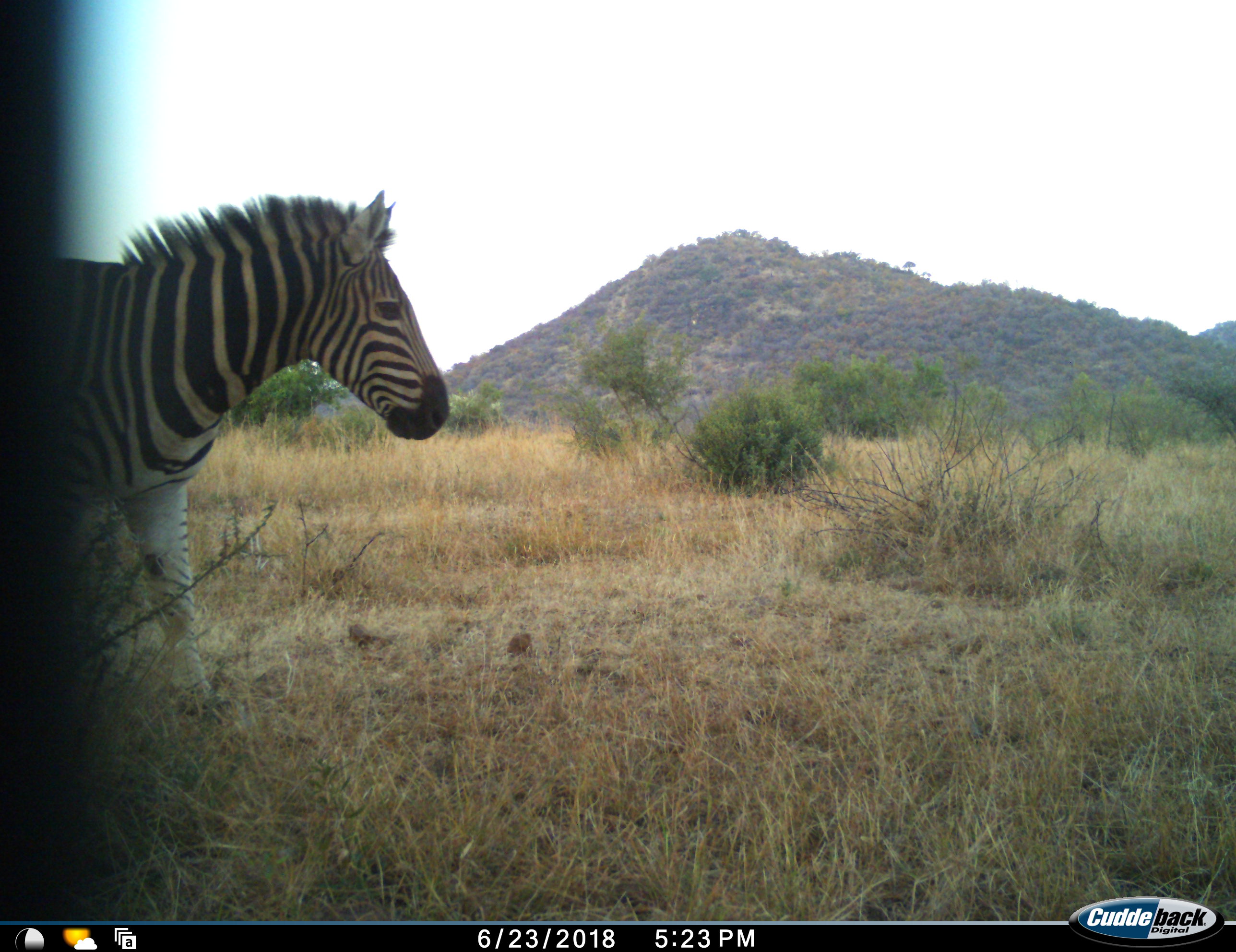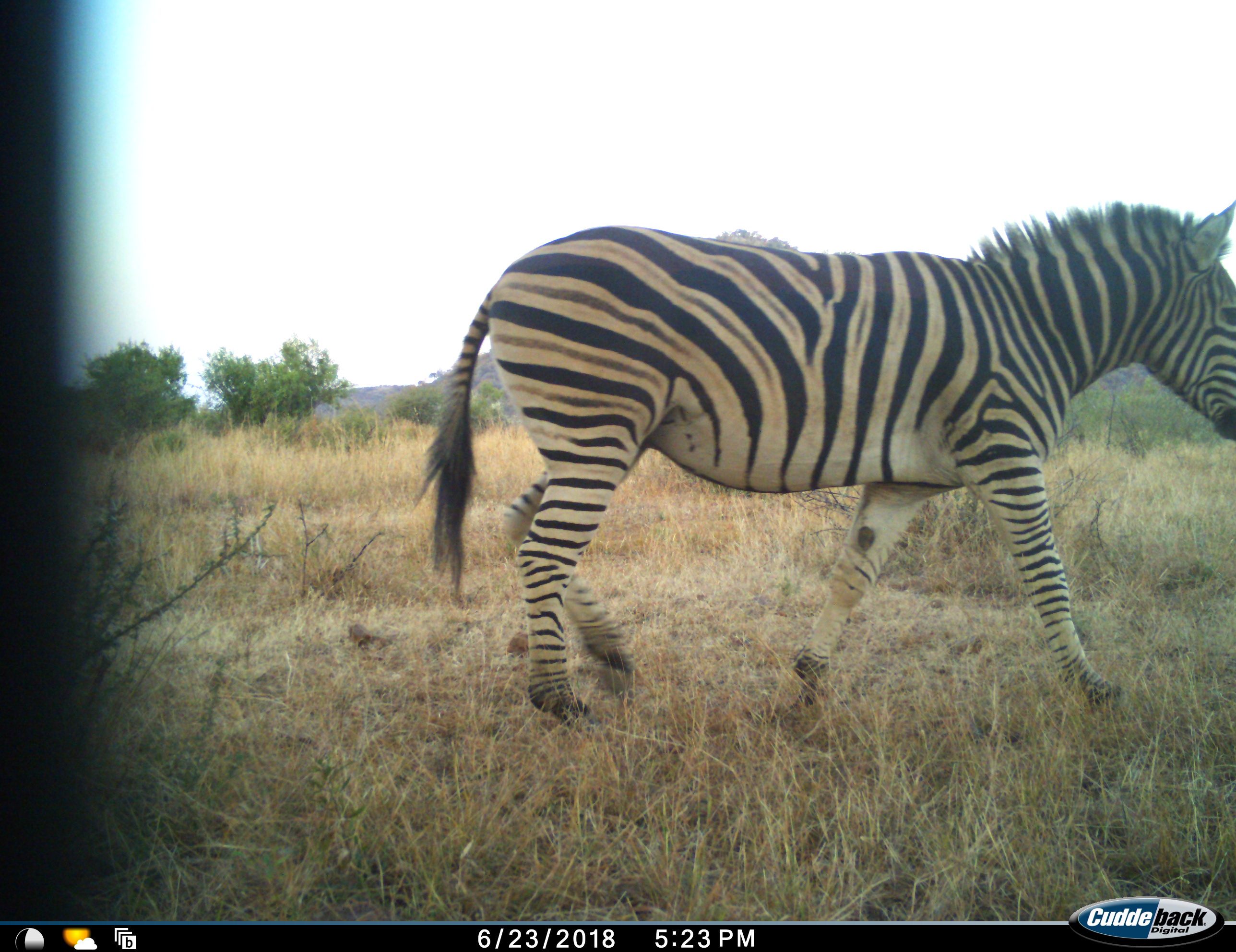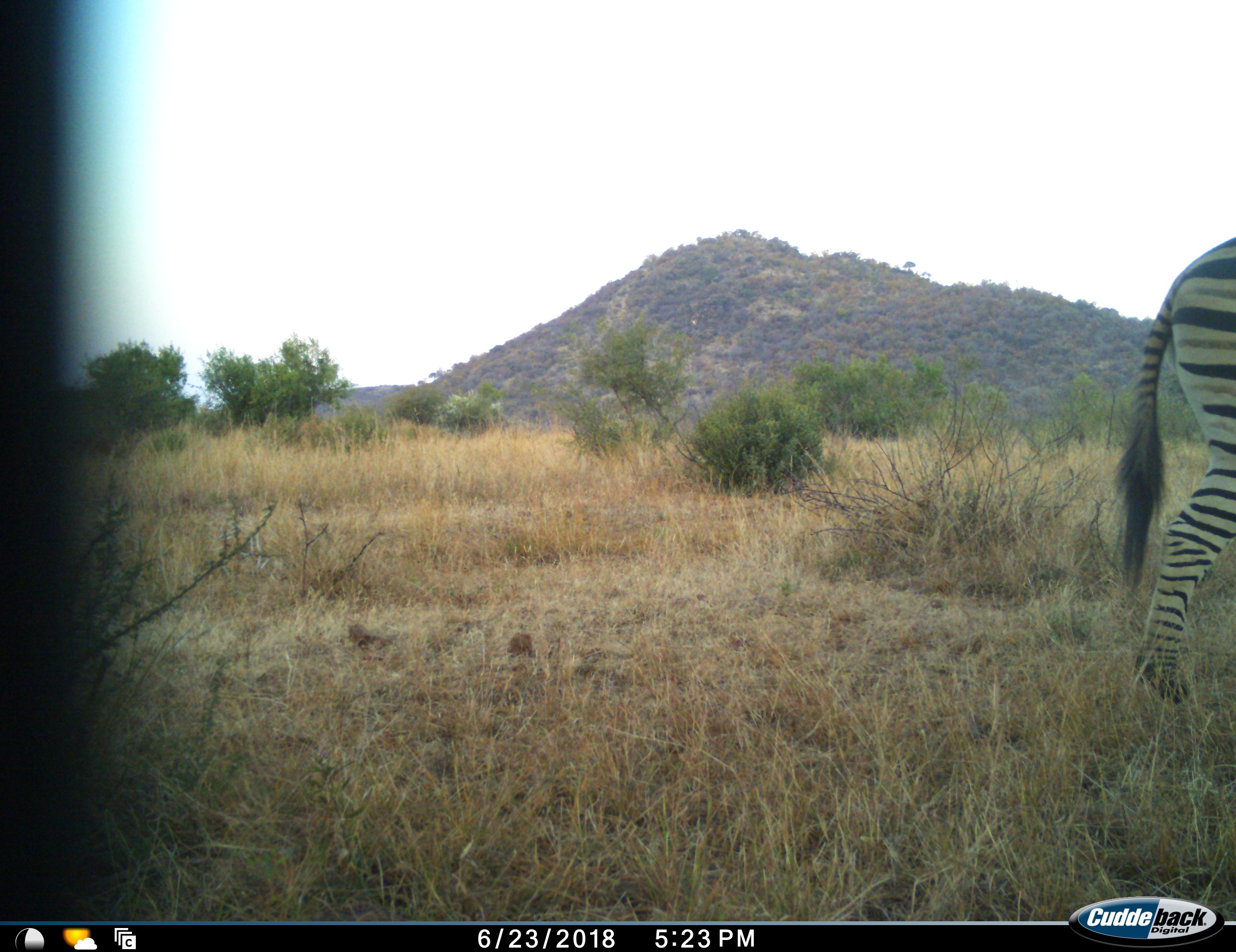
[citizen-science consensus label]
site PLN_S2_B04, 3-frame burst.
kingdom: Animalia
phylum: Chordata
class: Mammalia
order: Perissodactyla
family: Equidae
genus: Equus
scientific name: Equus quagga burchellii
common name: burchell's zebra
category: zebraburchells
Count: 1.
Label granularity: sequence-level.